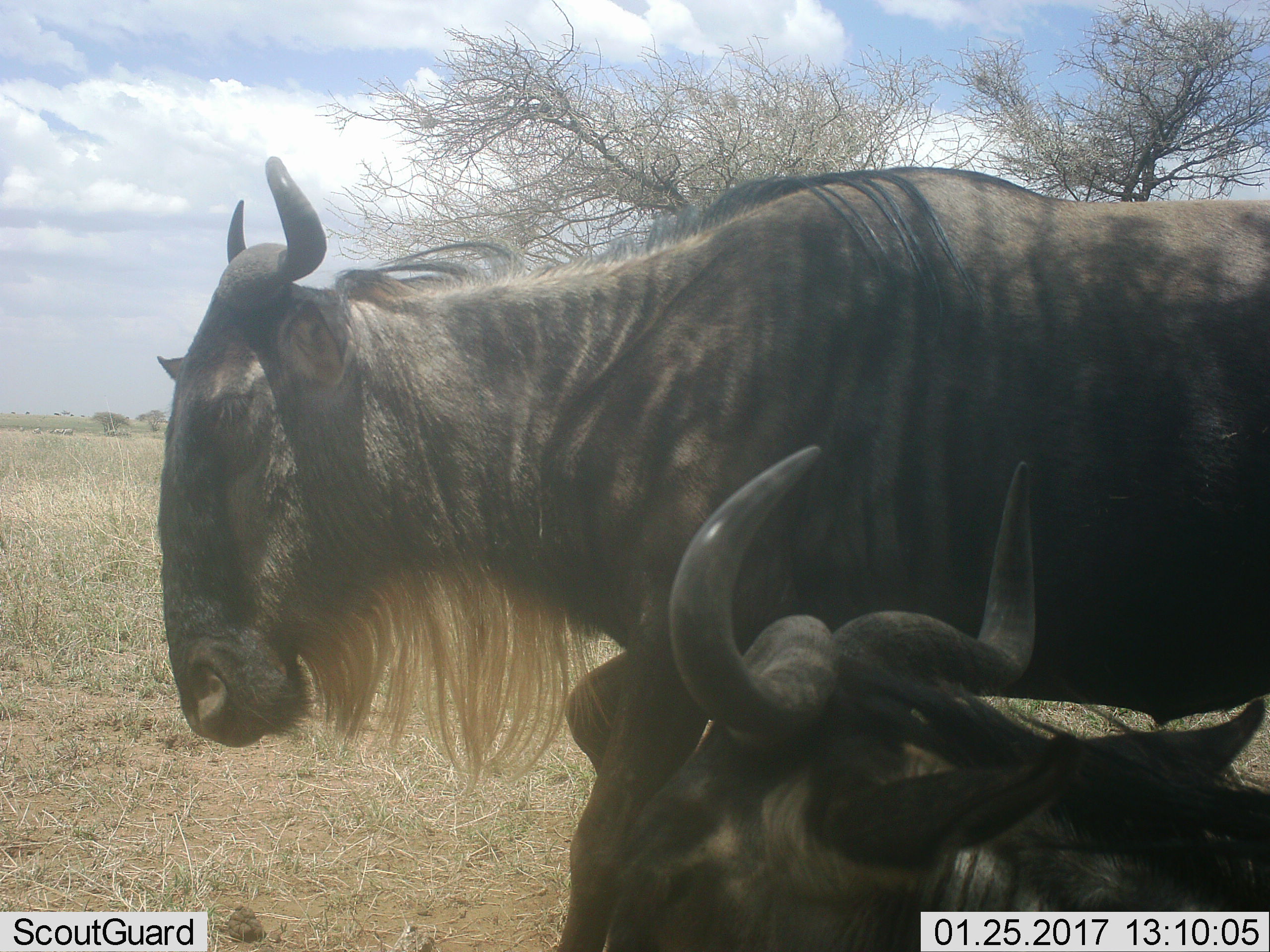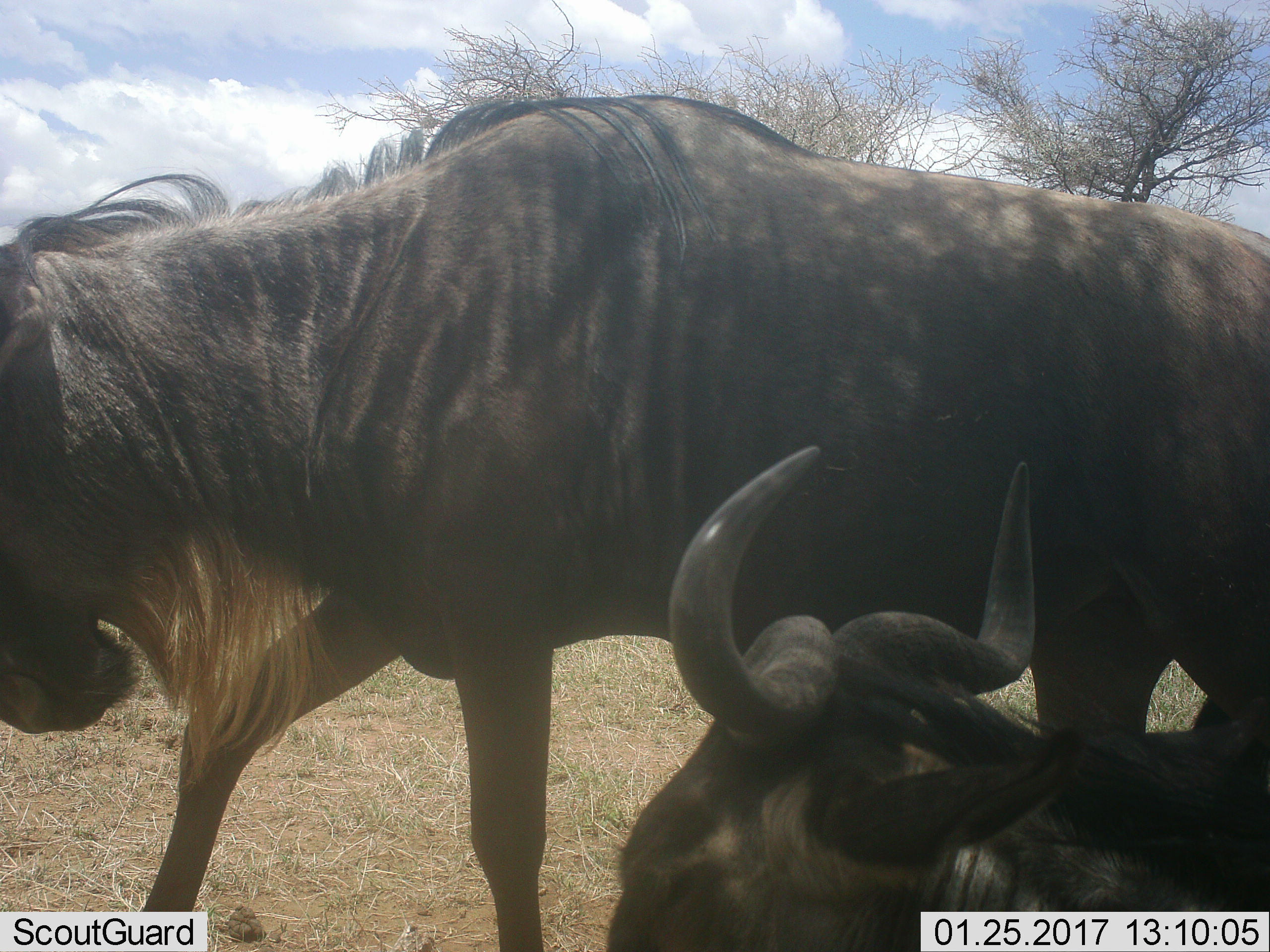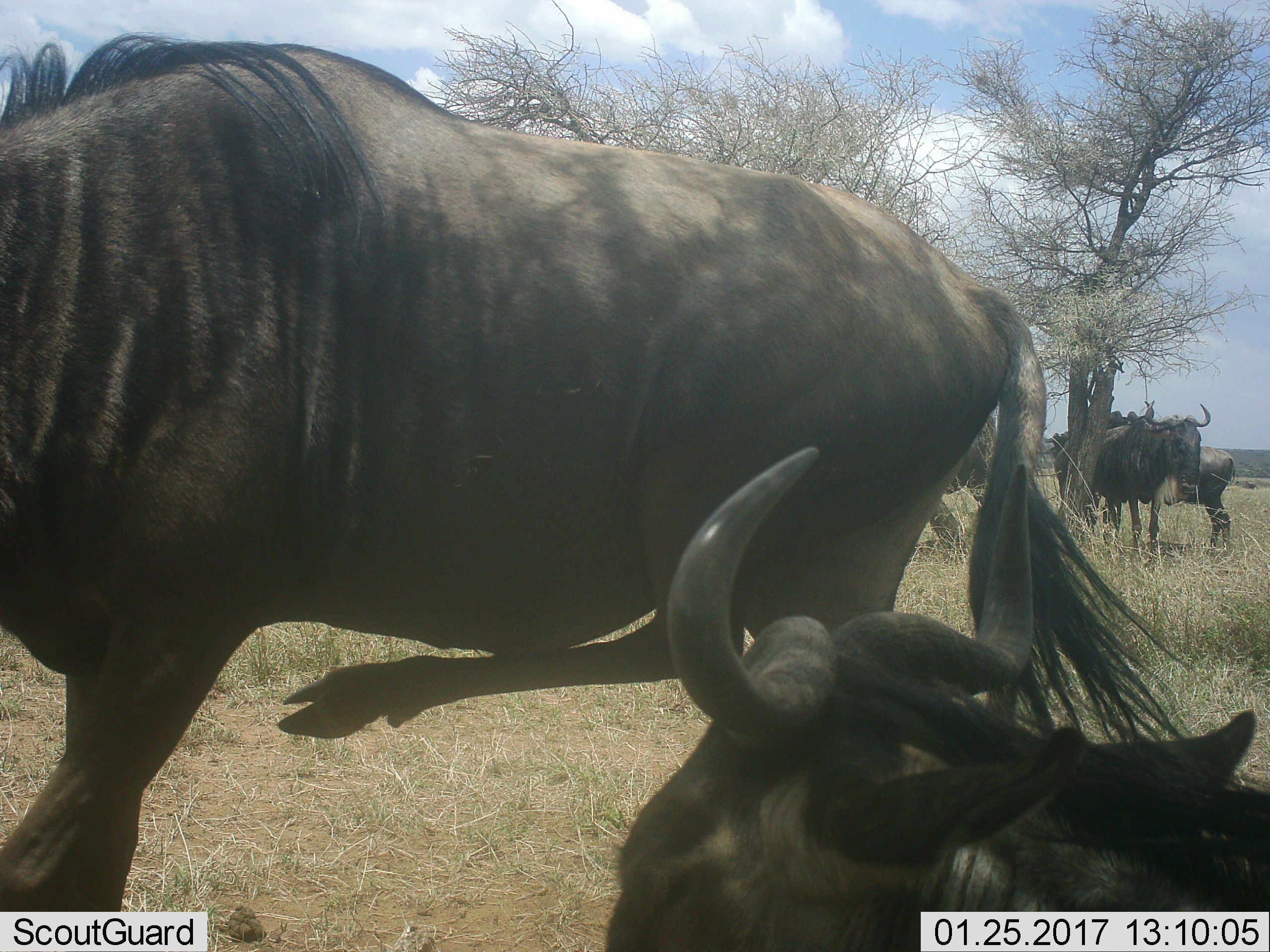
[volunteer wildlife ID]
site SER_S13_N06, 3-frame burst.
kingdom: Animalia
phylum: Chordata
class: Mammalia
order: Artiodactyla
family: Bovidae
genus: Connochaetes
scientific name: Connochaetes taurinus taurinus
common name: blue wildebeest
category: wildebeestblue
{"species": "wildebeestblue (blue wildebeest) (Connochaetes taurinus taurinus)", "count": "4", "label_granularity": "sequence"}